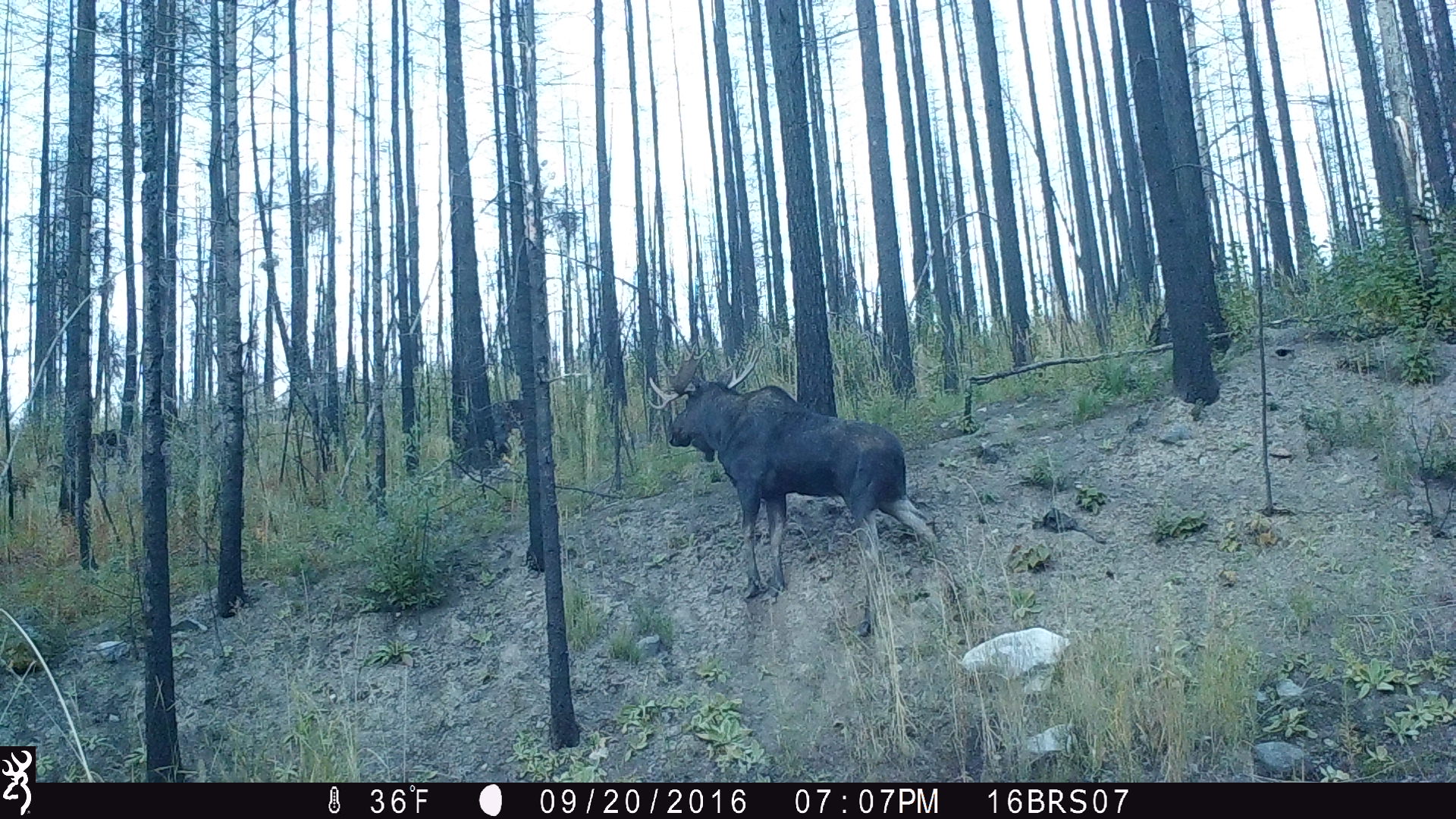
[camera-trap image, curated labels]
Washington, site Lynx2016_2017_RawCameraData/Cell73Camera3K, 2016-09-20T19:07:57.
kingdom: Animalia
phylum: Chordata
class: Mammalia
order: Artiodactyla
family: Cervidae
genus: Alces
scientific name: Alces alces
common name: moose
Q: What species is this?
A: Alces alces (moose).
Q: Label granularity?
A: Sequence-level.